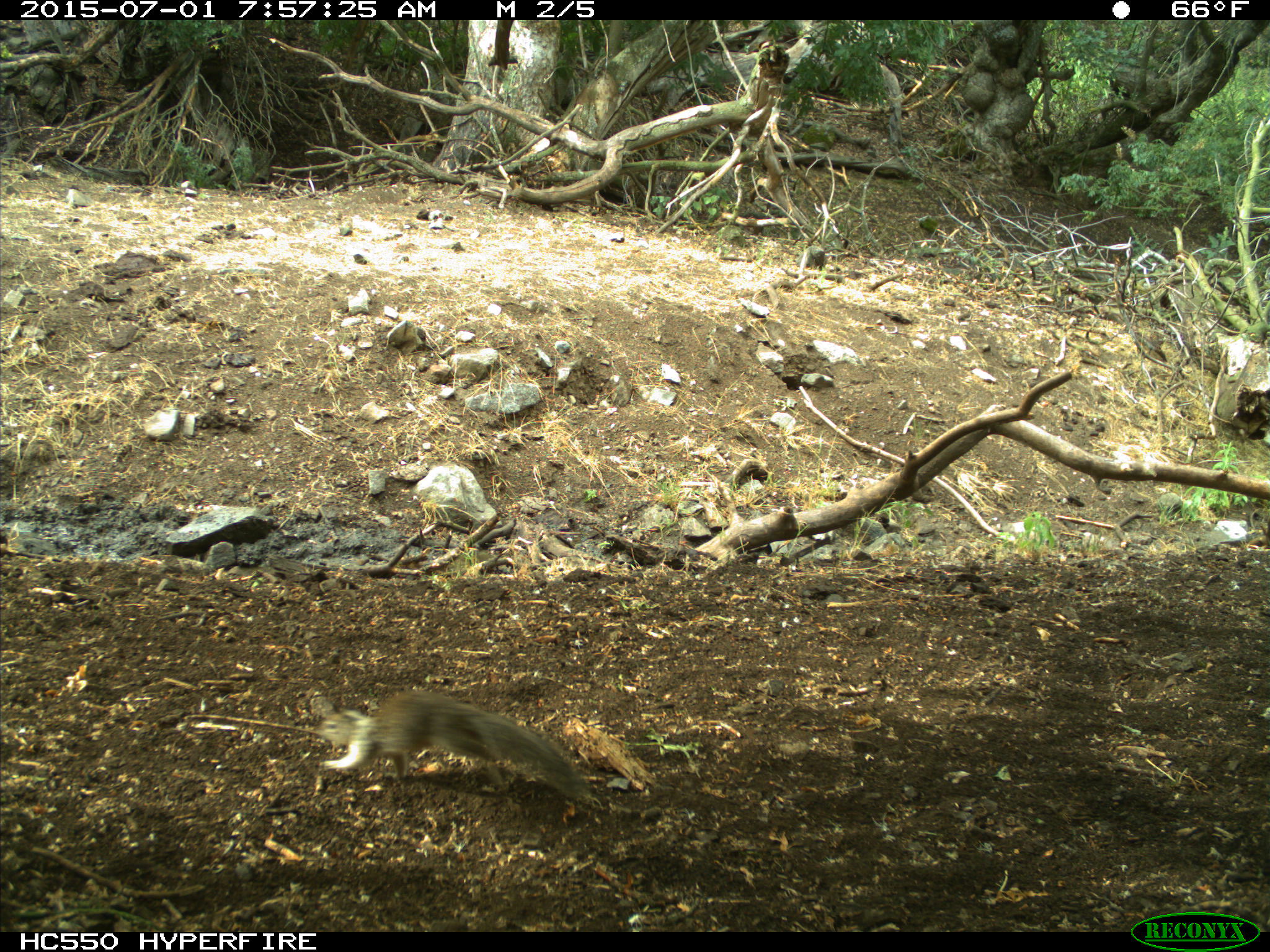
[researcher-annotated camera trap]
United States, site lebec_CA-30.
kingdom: Animalia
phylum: Chordata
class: Mammalia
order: Rodentia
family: Sciuridae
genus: Otospermophilus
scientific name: Otospermophilus beecheyi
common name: california ground squirrel